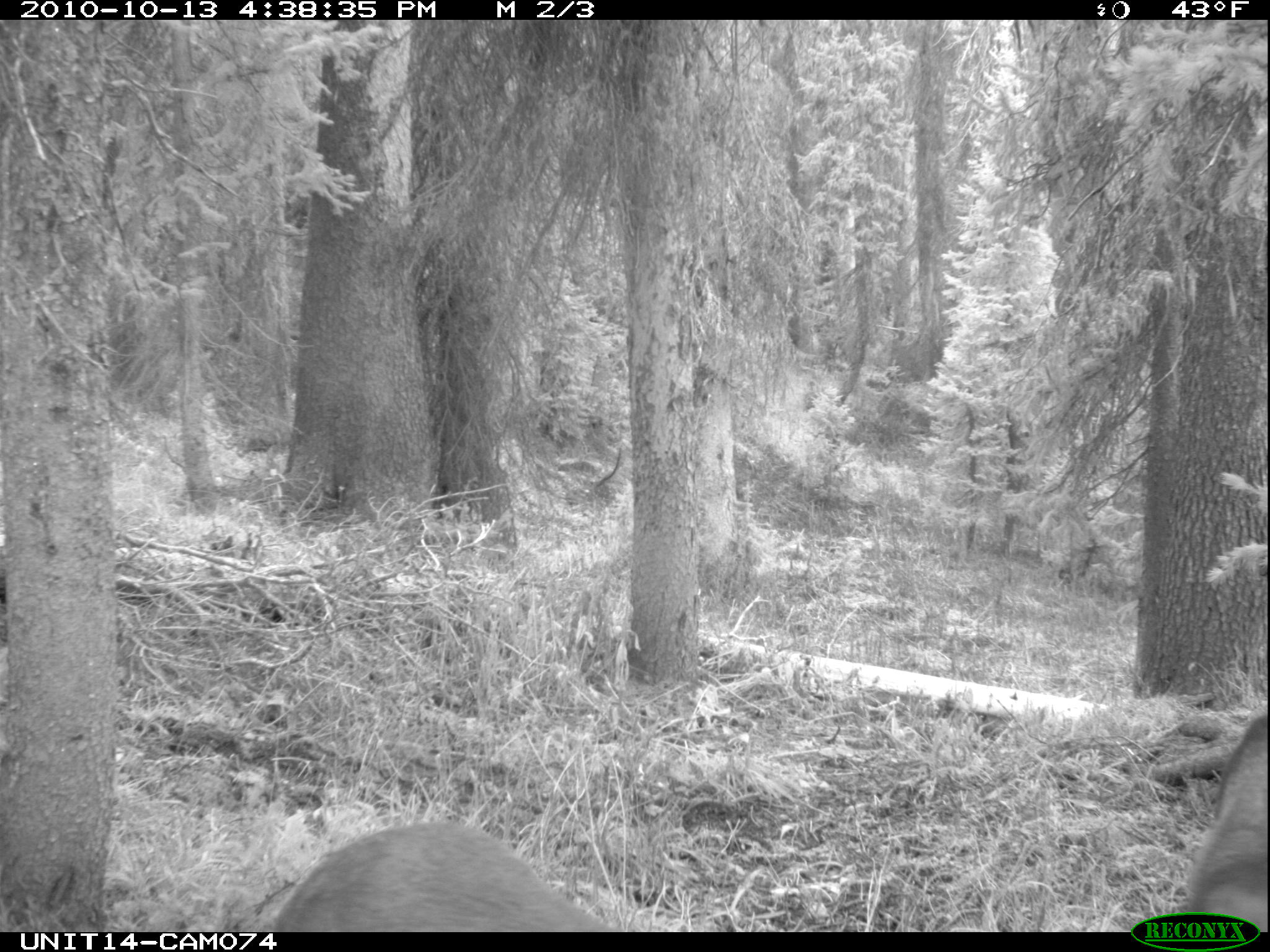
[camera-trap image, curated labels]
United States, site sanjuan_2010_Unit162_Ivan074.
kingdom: Animalia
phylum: Chordata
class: Mammalia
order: Artiodactyla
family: Cervidae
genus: Odocoileus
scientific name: Odocoileus hemionus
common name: mule deer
Odocoileus hemionus (mule deer).